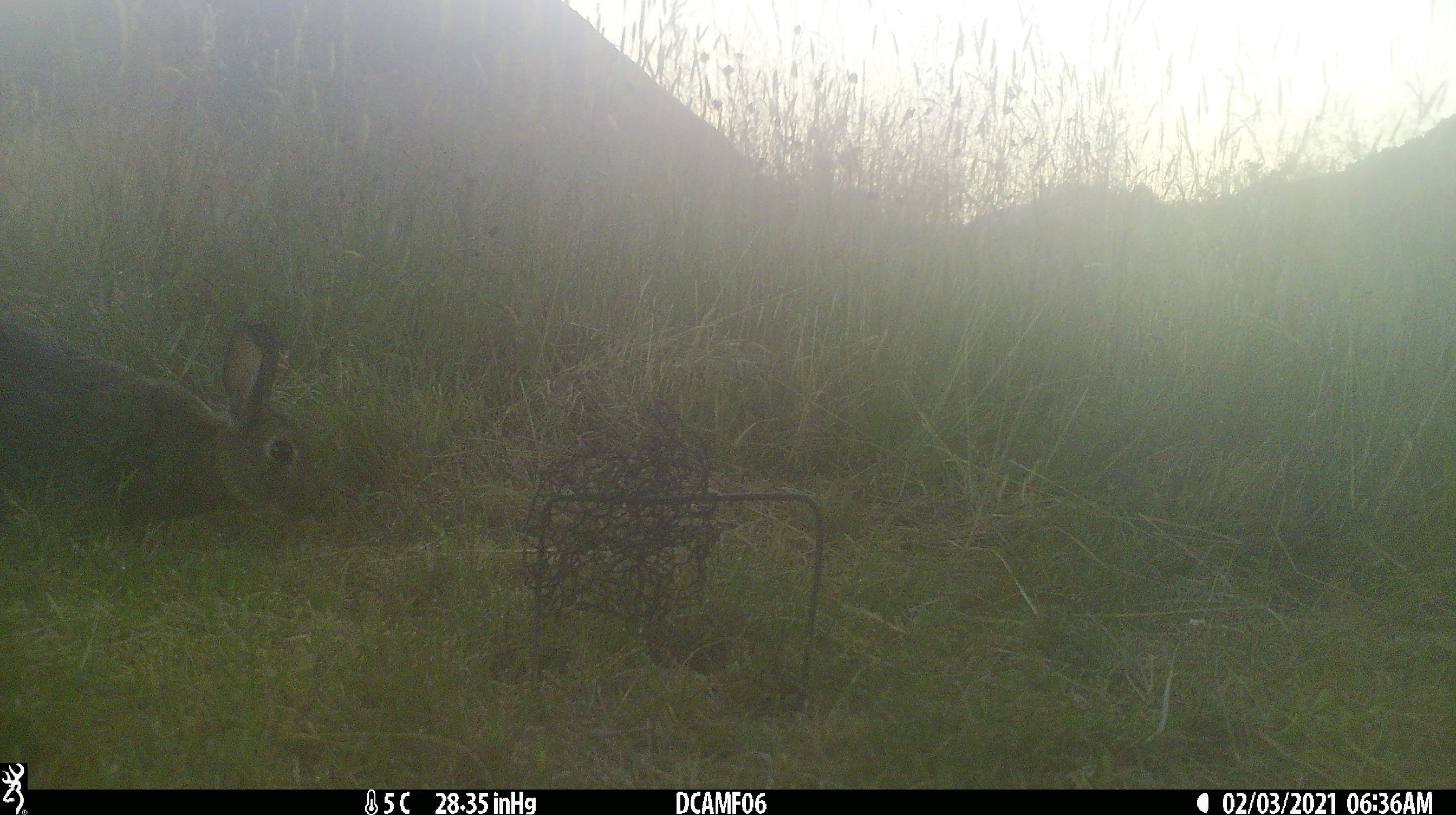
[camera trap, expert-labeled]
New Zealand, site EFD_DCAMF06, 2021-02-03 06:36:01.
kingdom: Animalia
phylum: Chordata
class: Mammalia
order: Lagomorpha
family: Leporidae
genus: Oryctolagus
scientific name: Oryctolagus cuniculus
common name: european rabbit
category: rabbit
Rabbit (european rabbit) (Oryctolagus cuniculus).